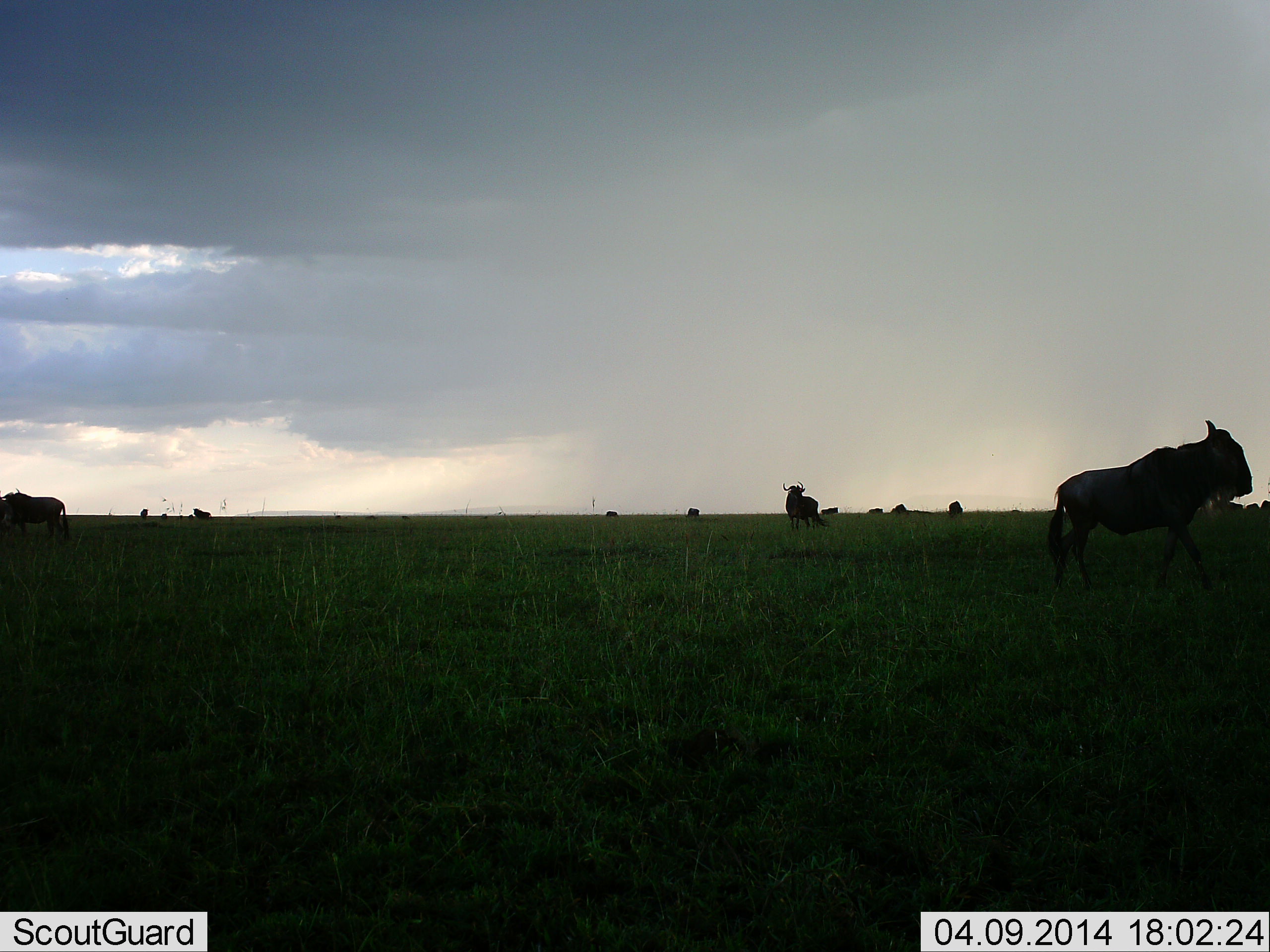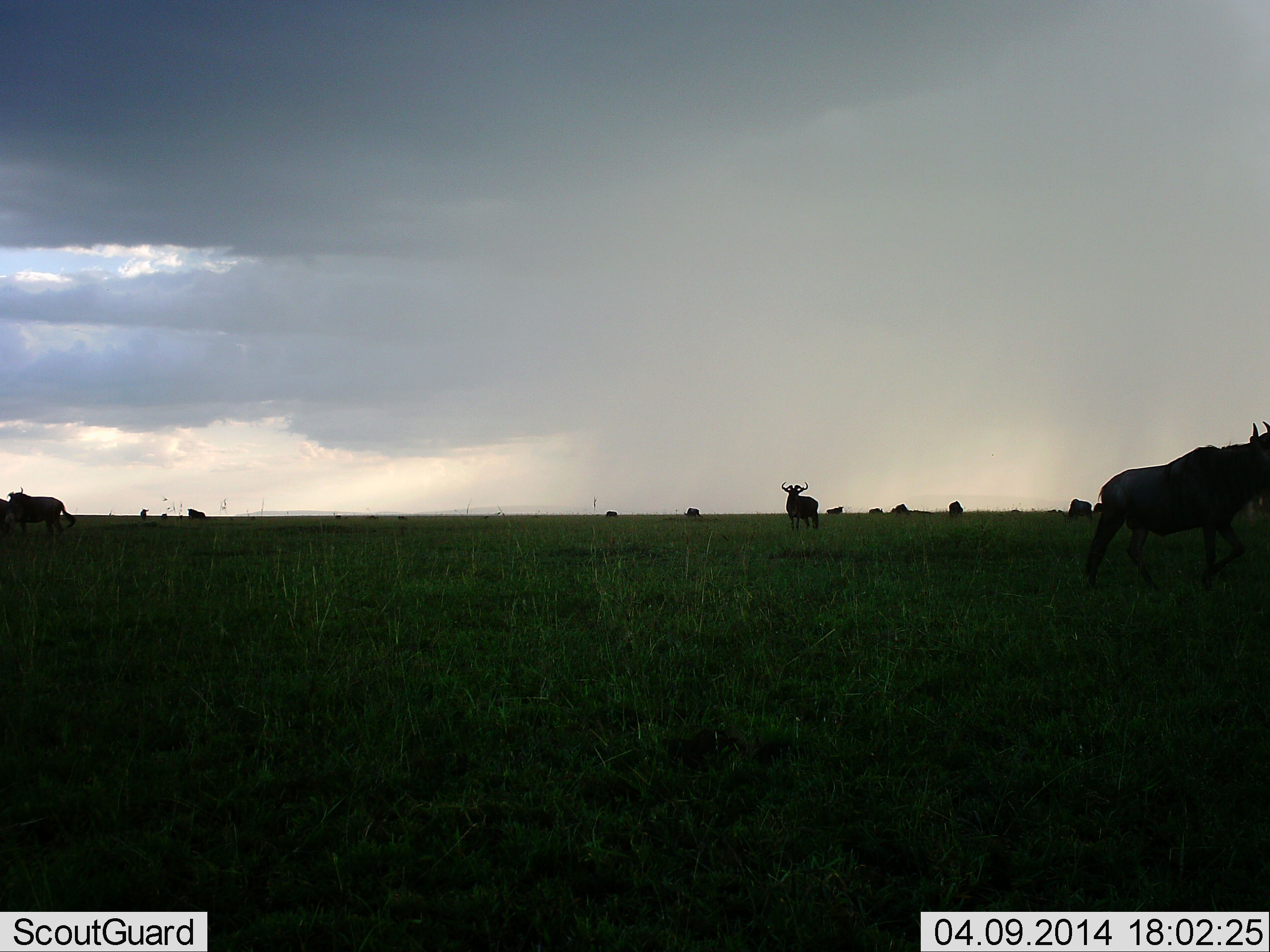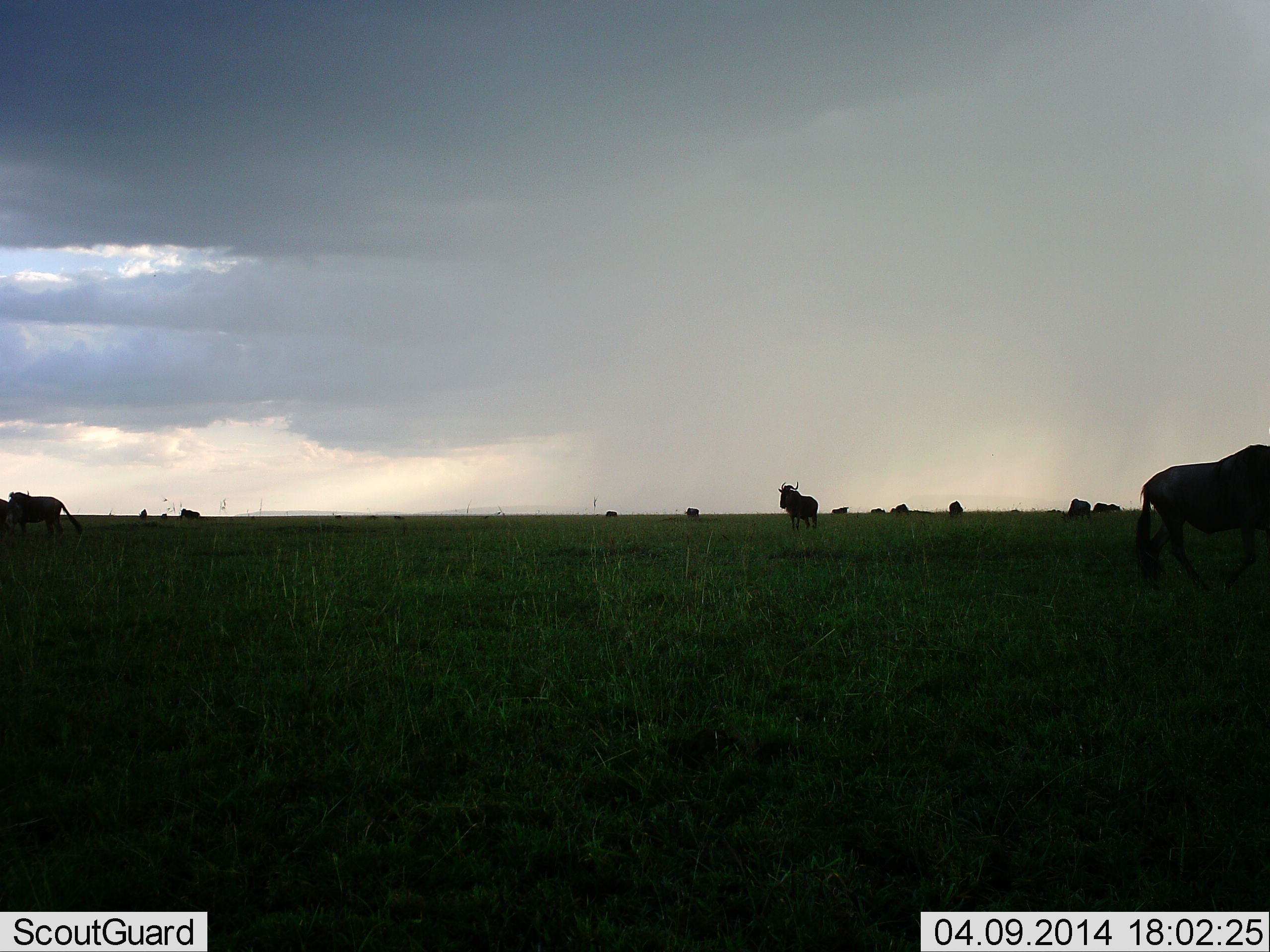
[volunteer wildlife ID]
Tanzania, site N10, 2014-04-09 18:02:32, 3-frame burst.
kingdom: Animalia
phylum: Chordata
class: Mammalia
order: Artiodactyla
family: Bovidae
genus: Connochaetes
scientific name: Connochaetes taurinus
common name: blue wildebeest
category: wildebeest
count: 11-50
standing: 70%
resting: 10%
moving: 50%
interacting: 0%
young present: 0%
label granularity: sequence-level